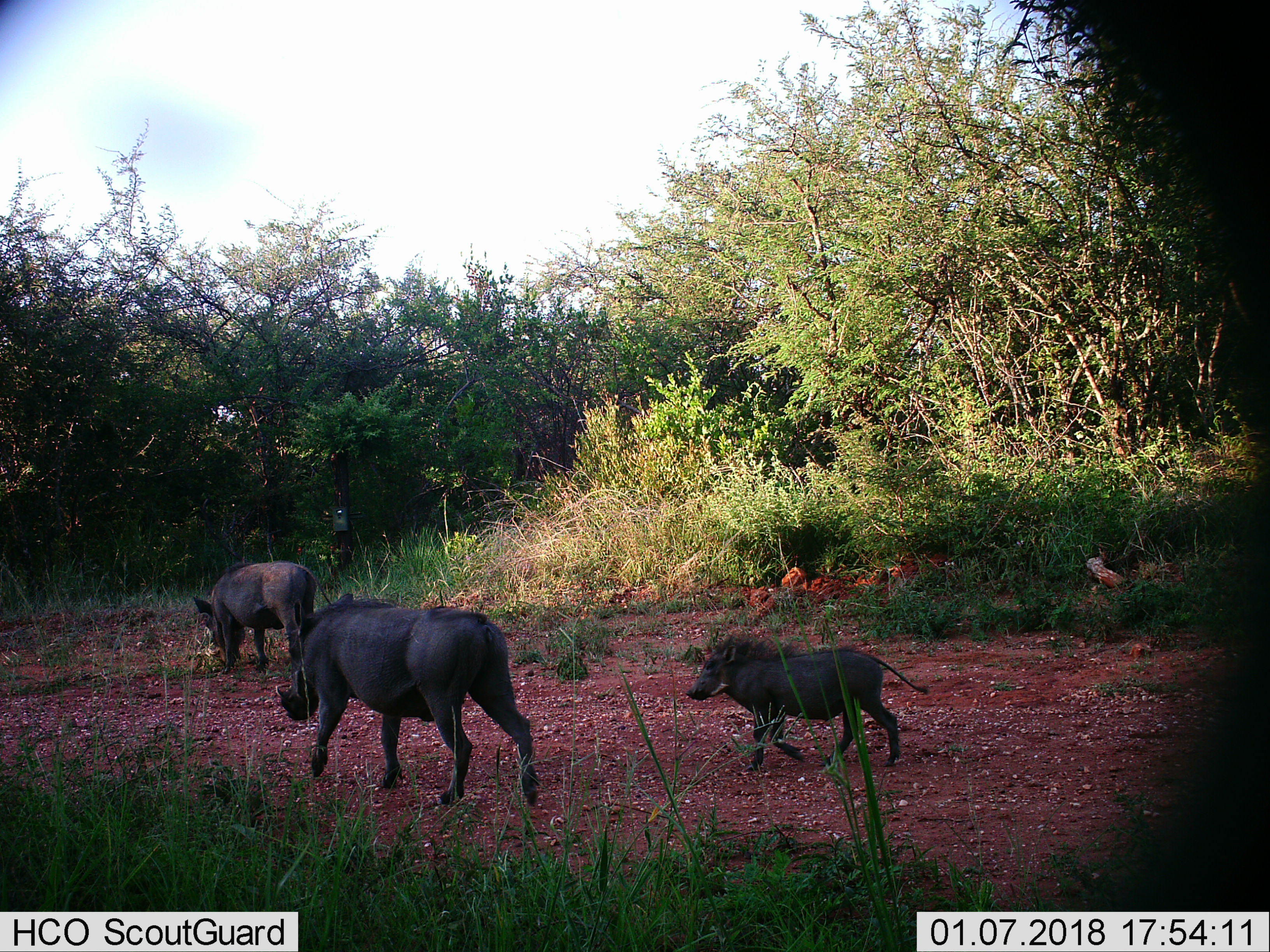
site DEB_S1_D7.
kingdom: Animalia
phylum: Chordata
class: Mammalia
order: Artiodactyla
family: Suidae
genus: Phacochoerus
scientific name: Phacochoerus africanus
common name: warthog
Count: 3.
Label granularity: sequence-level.